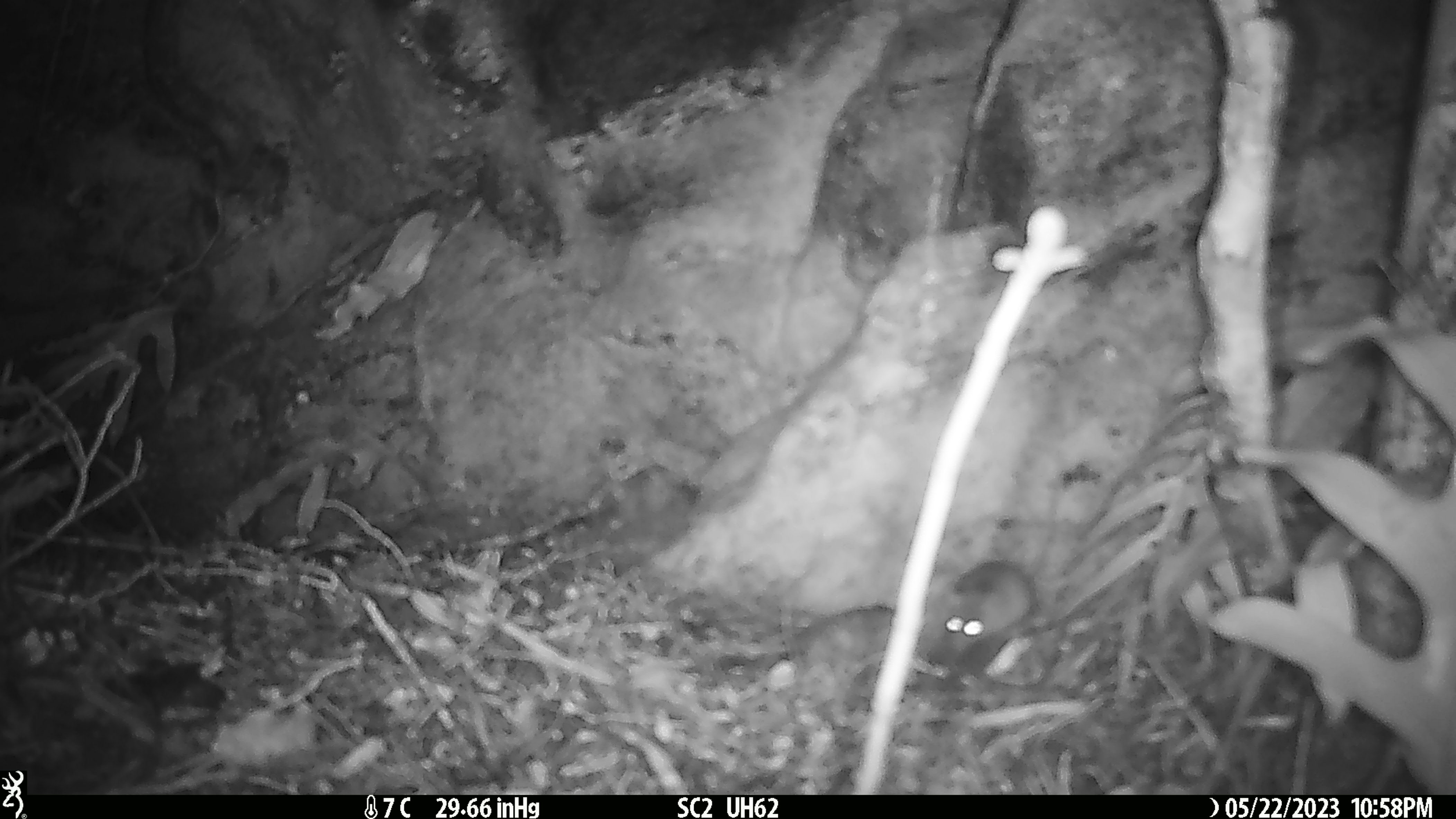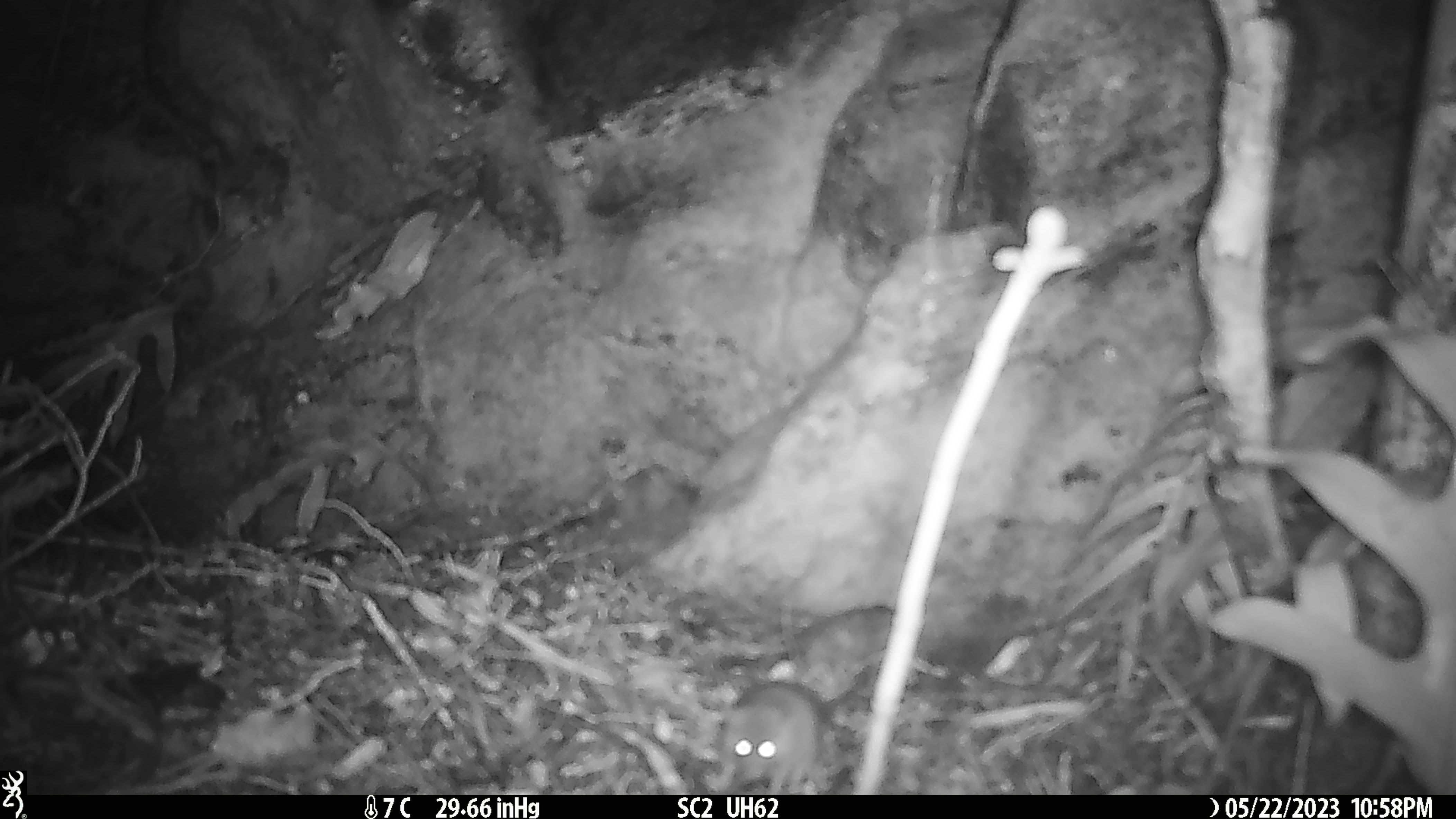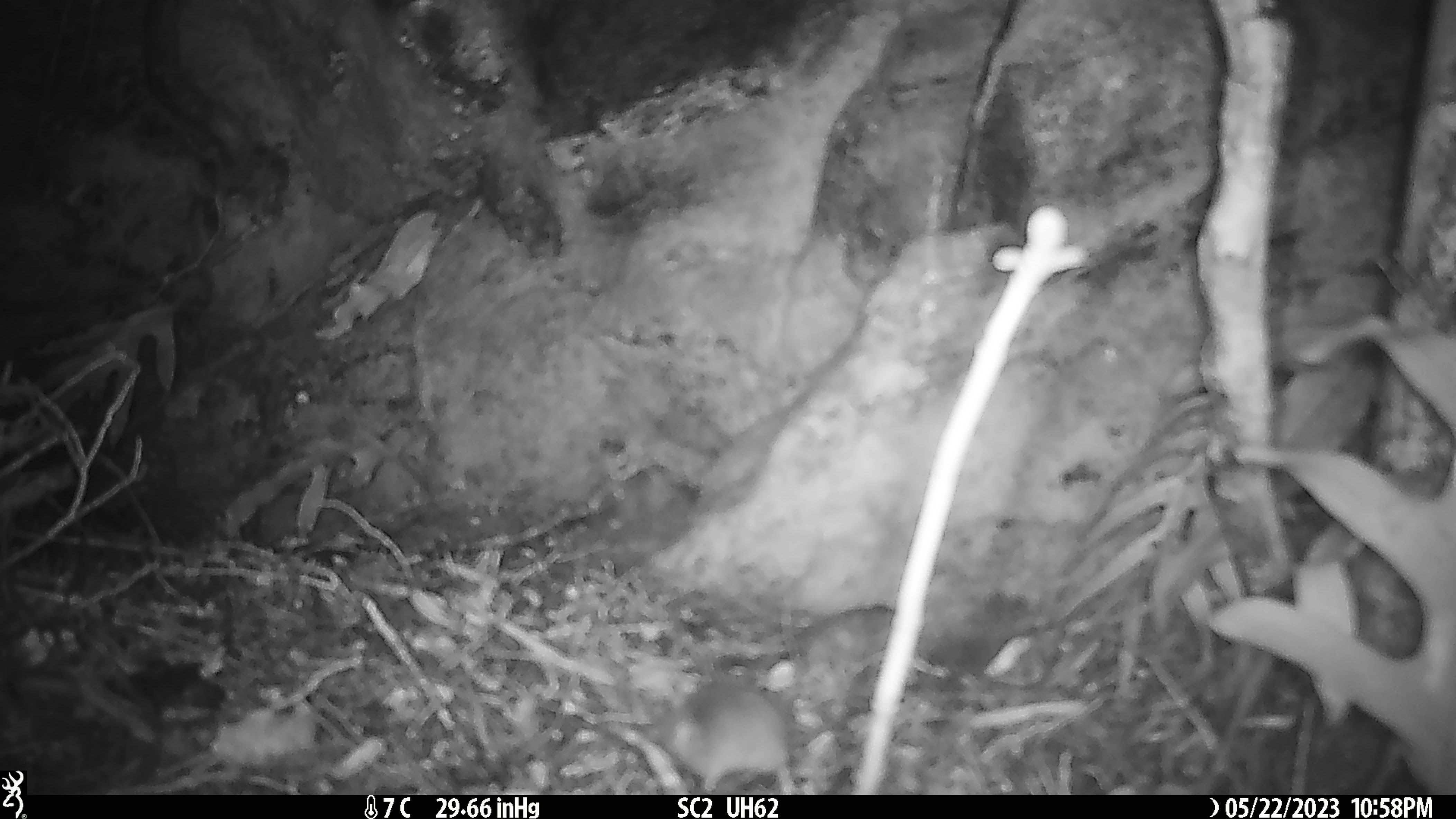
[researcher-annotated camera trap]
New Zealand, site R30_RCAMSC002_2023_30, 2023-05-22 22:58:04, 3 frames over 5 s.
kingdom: Animalia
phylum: Chordata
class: Mammalia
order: Rodentia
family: Muridae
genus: Mus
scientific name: Mus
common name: mouse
Mouse (Mus).